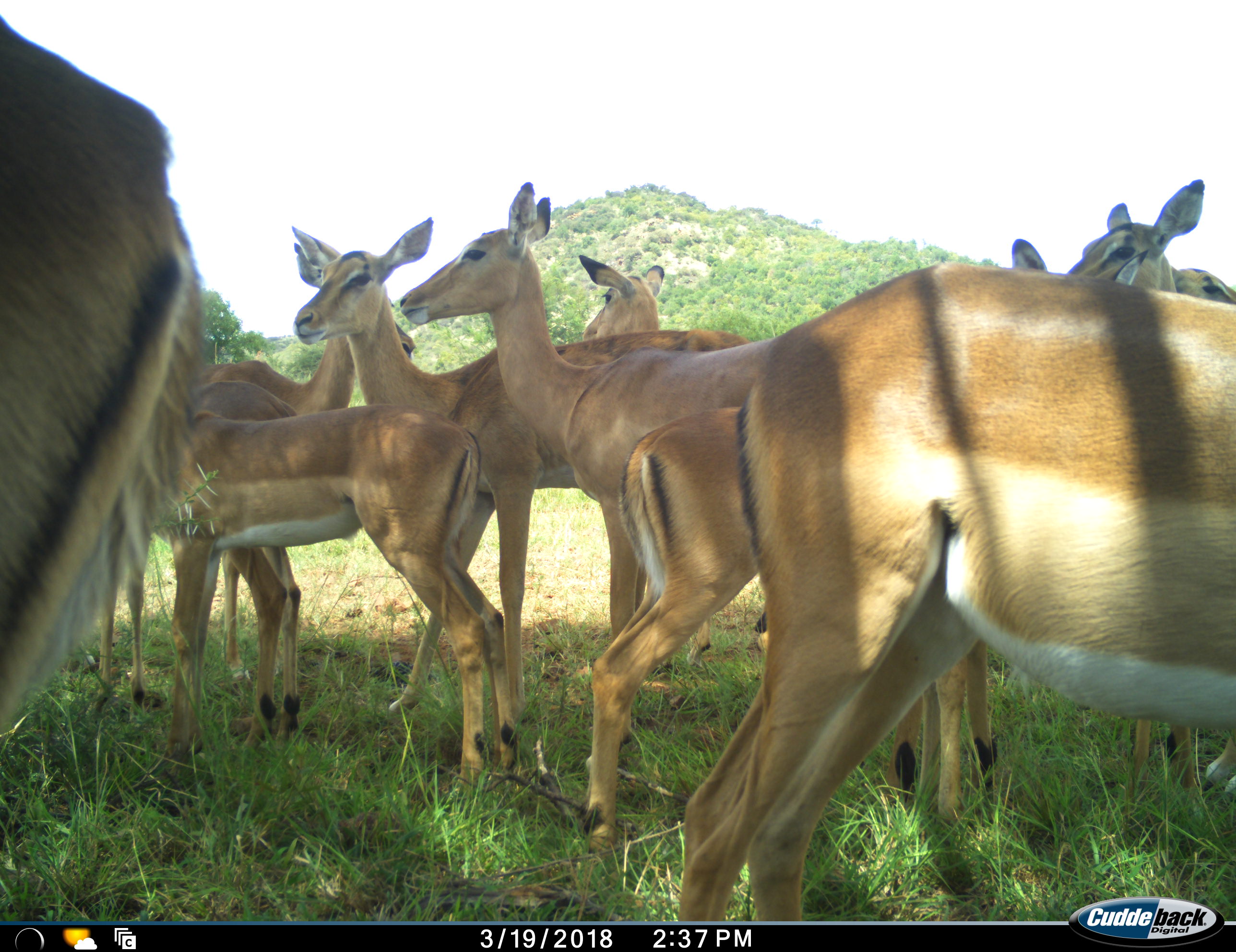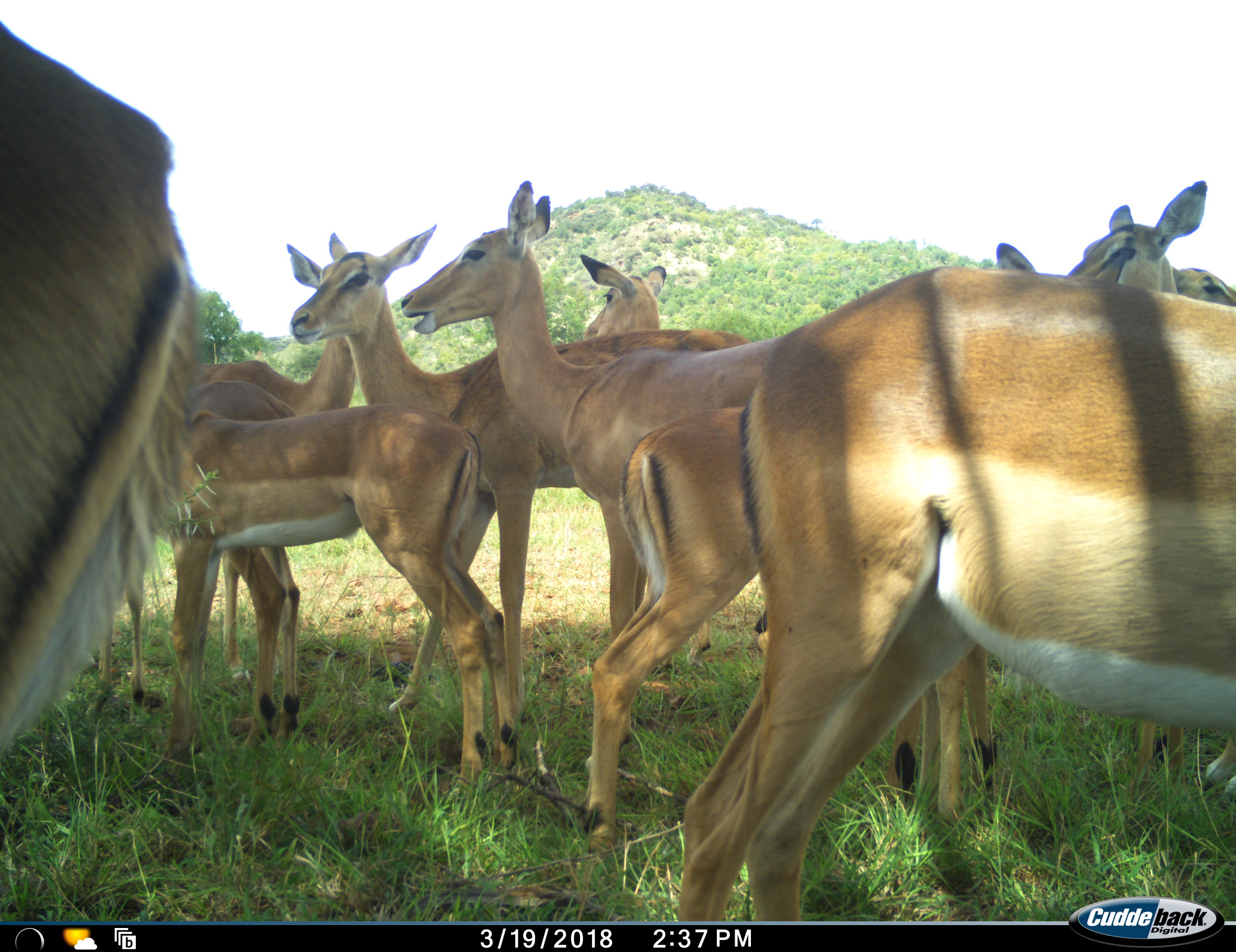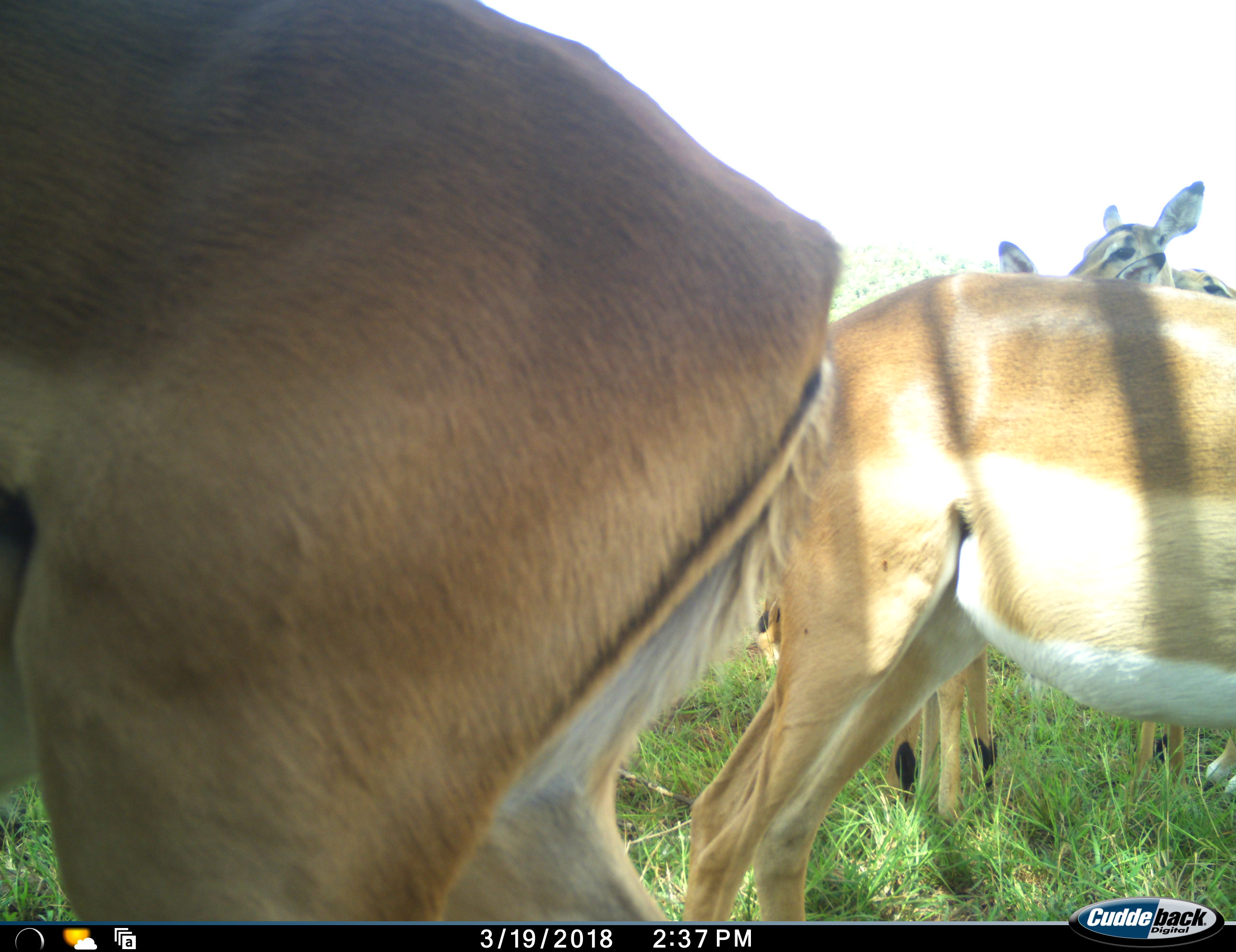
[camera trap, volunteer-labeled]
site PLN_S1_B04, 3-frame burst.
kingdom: Animalia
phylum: Chordata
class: Mammalia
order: Artiodactyla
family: Bovidae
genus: Aepyceros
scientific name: Aepyceros melampus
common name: impala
Impala (Aepyceros melampus), count 11-50. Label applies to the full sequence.